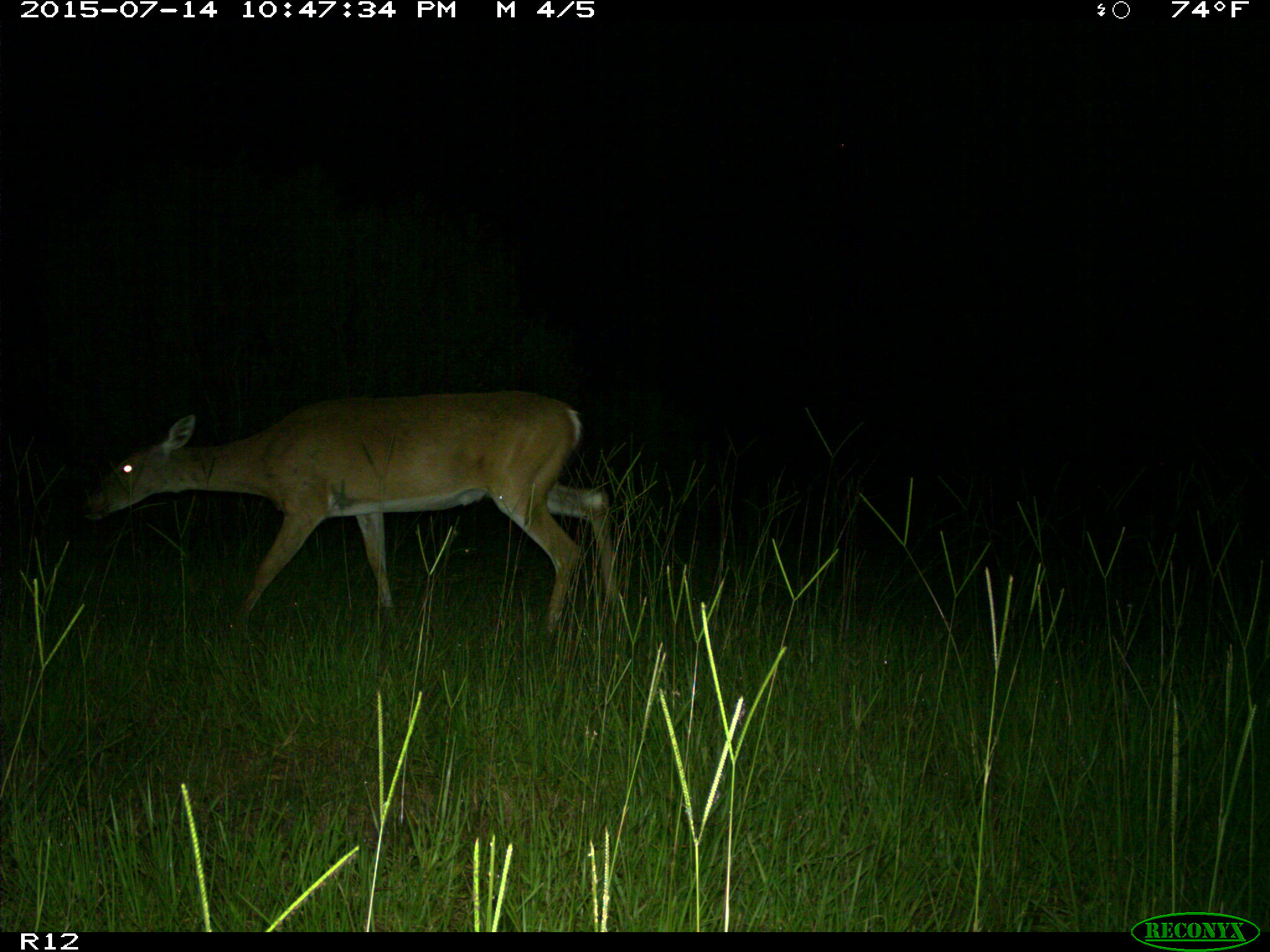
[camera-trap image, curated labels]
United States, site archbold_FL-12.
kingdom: Animalia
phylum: Chordata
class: Mammalia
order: Artiodactyla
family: Cervidae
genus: Odocoileus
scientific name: Odocoileus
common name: deer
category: unidentified deer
Unidentified deer (deer) (Odocoileus).